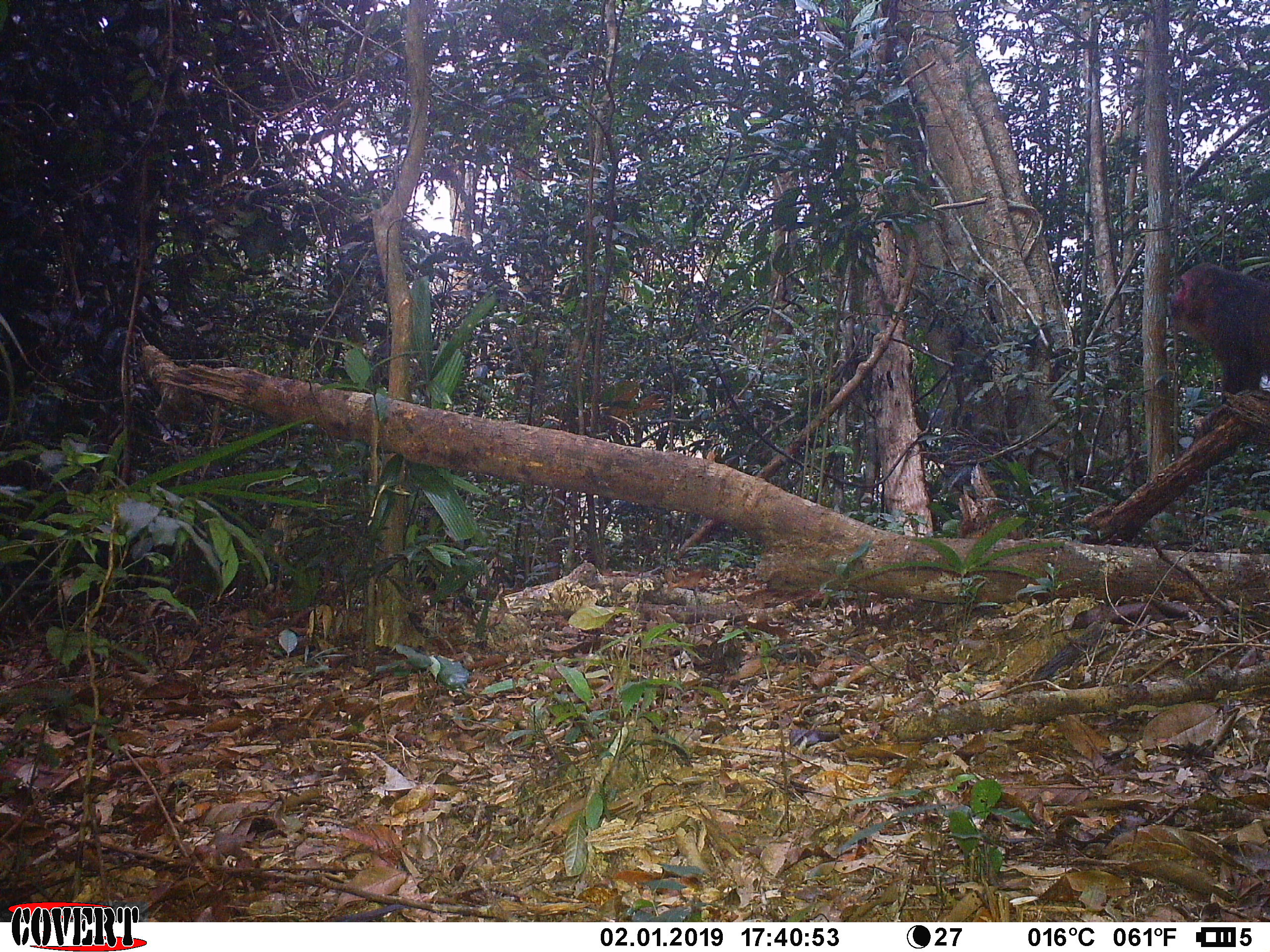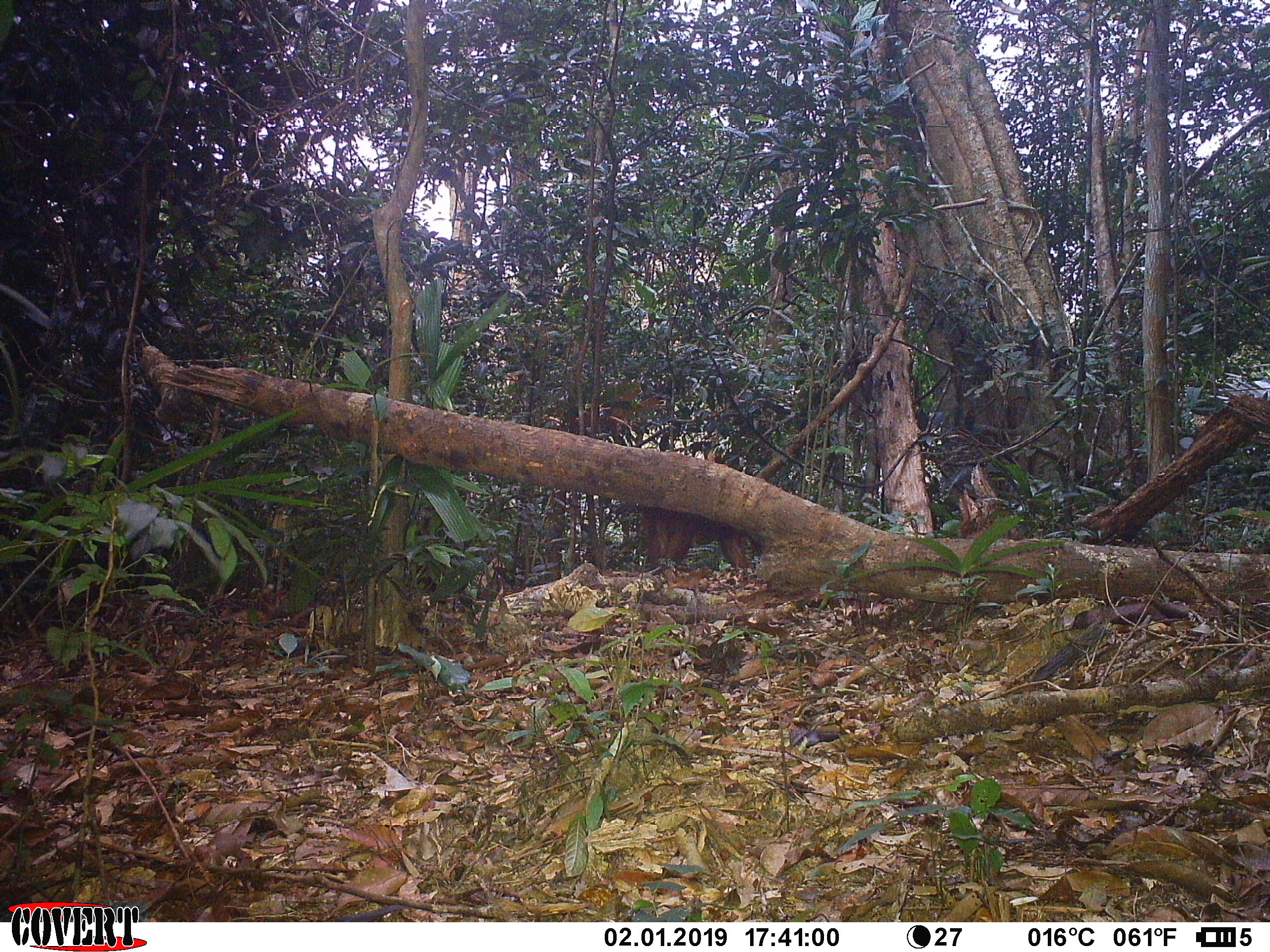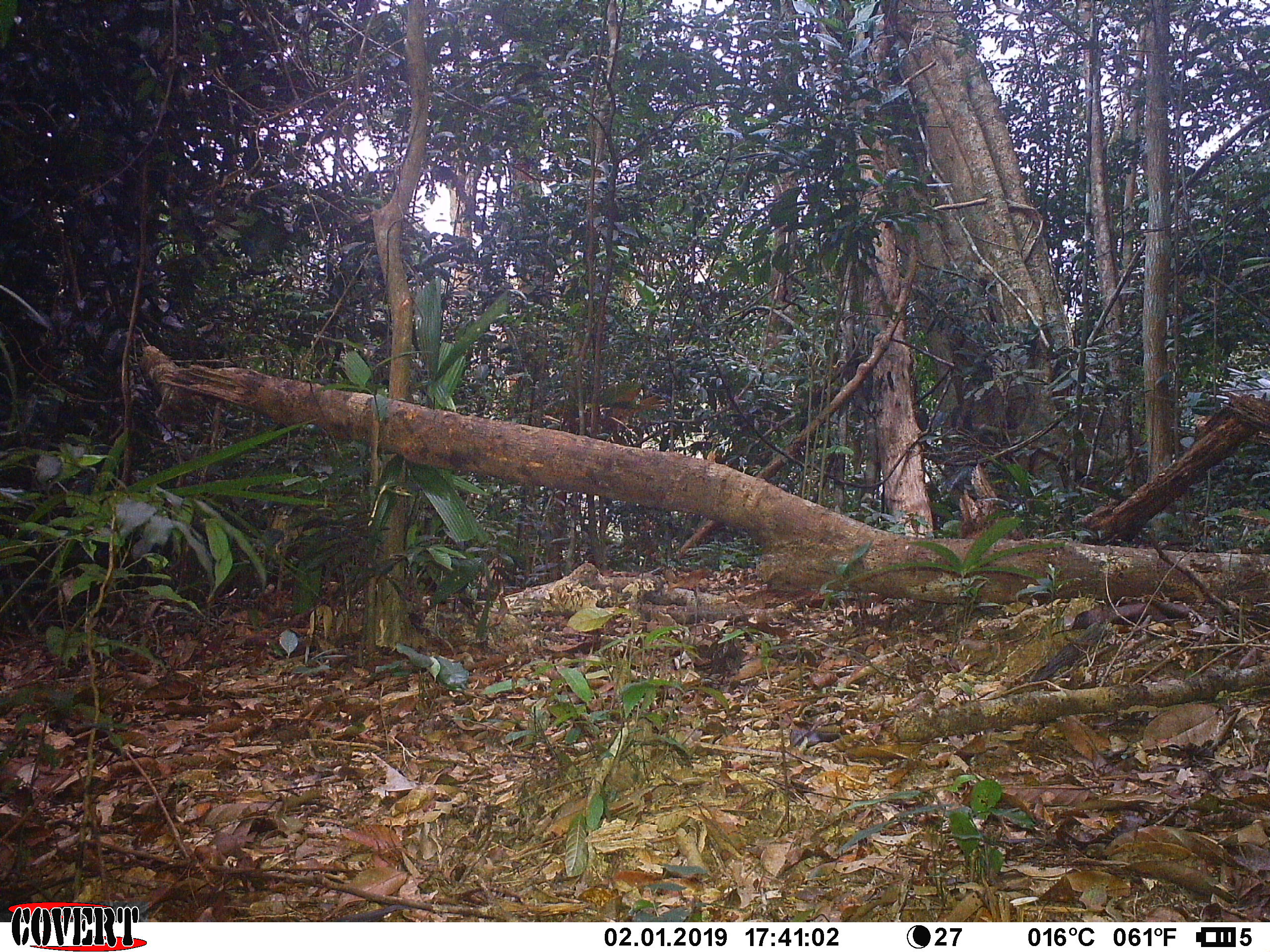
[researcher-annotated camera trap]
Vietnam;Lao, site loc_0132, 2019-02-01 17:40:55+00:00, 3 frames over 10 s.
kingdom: Animalia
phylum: Chordata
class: Mammalia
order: Primates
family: Cercopithecidae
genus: Macaca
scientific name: Macaca arctoides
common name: stump-tailed macaque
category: stump tailed macaque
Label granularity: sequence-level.